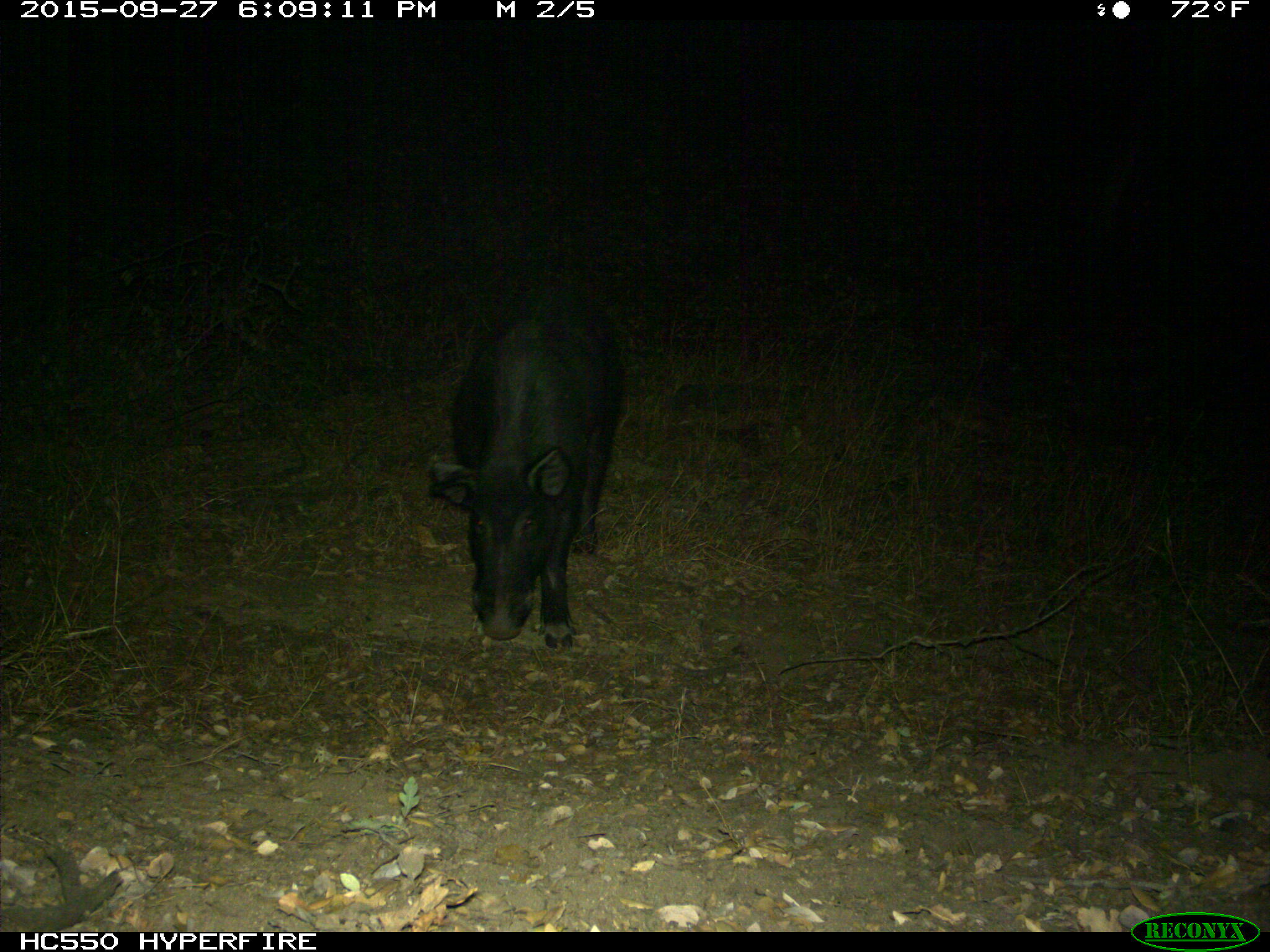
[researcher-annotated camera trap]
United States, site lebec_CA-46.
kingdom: Animalia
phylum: Chordata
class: Mammalia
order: Artiodactyla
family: Suidae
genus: Sus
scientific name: Sus scrofa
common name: wild boar